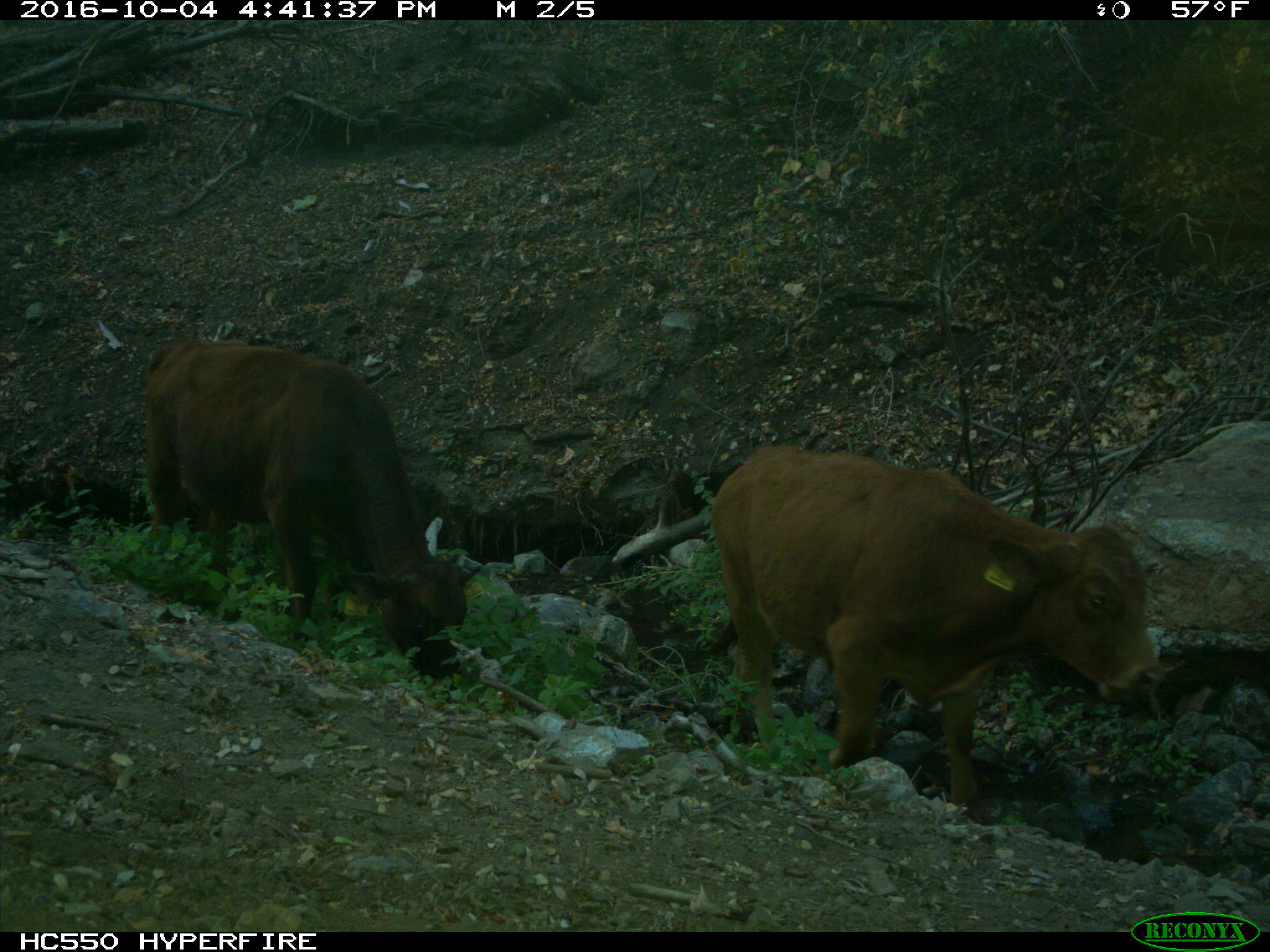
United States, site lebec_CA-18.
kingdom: Animalia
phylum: Chordata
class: Mammalia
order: Artiodactyla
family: Bovidae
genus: Bos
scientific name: Bos taurus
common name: domestic cow